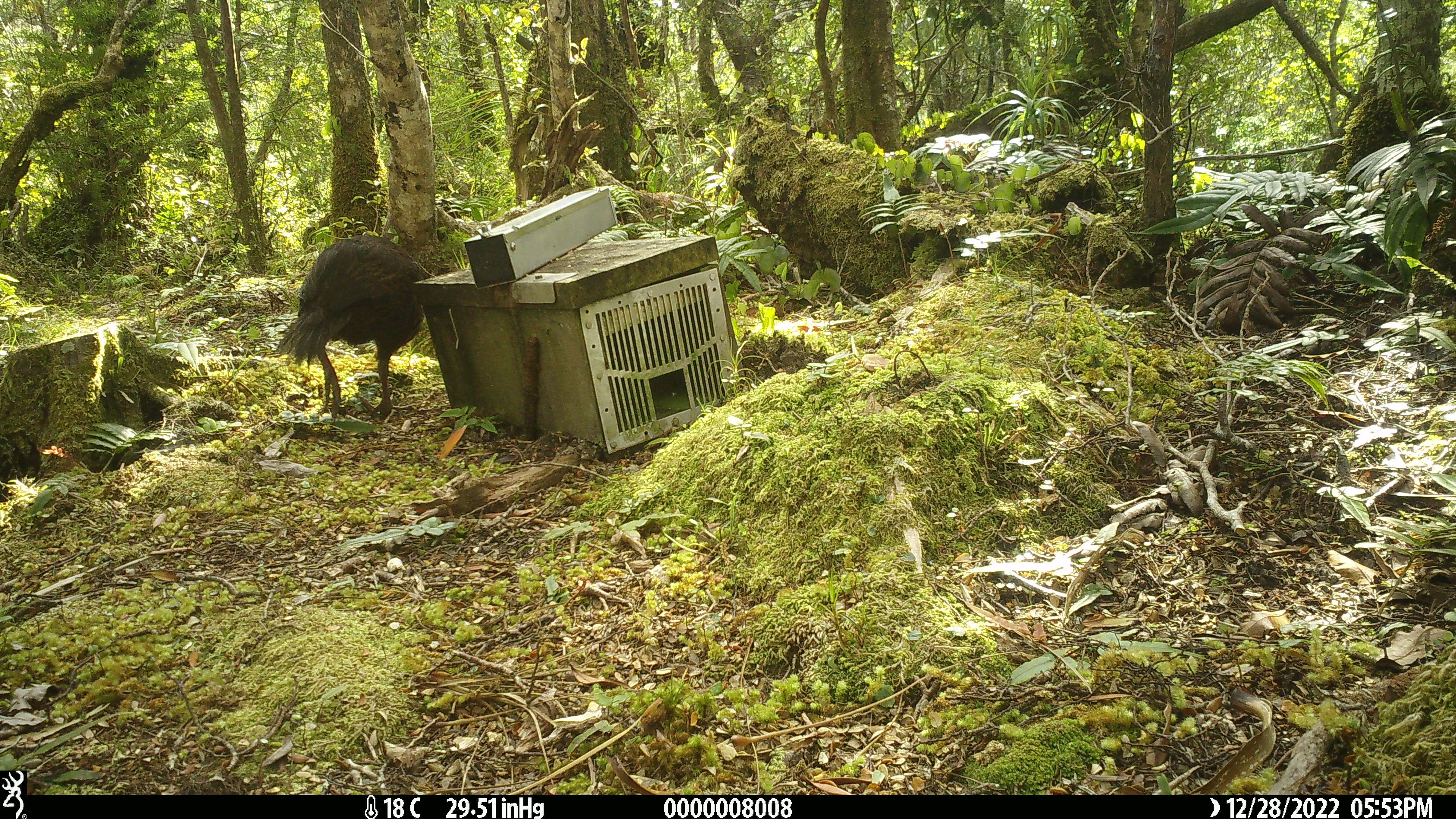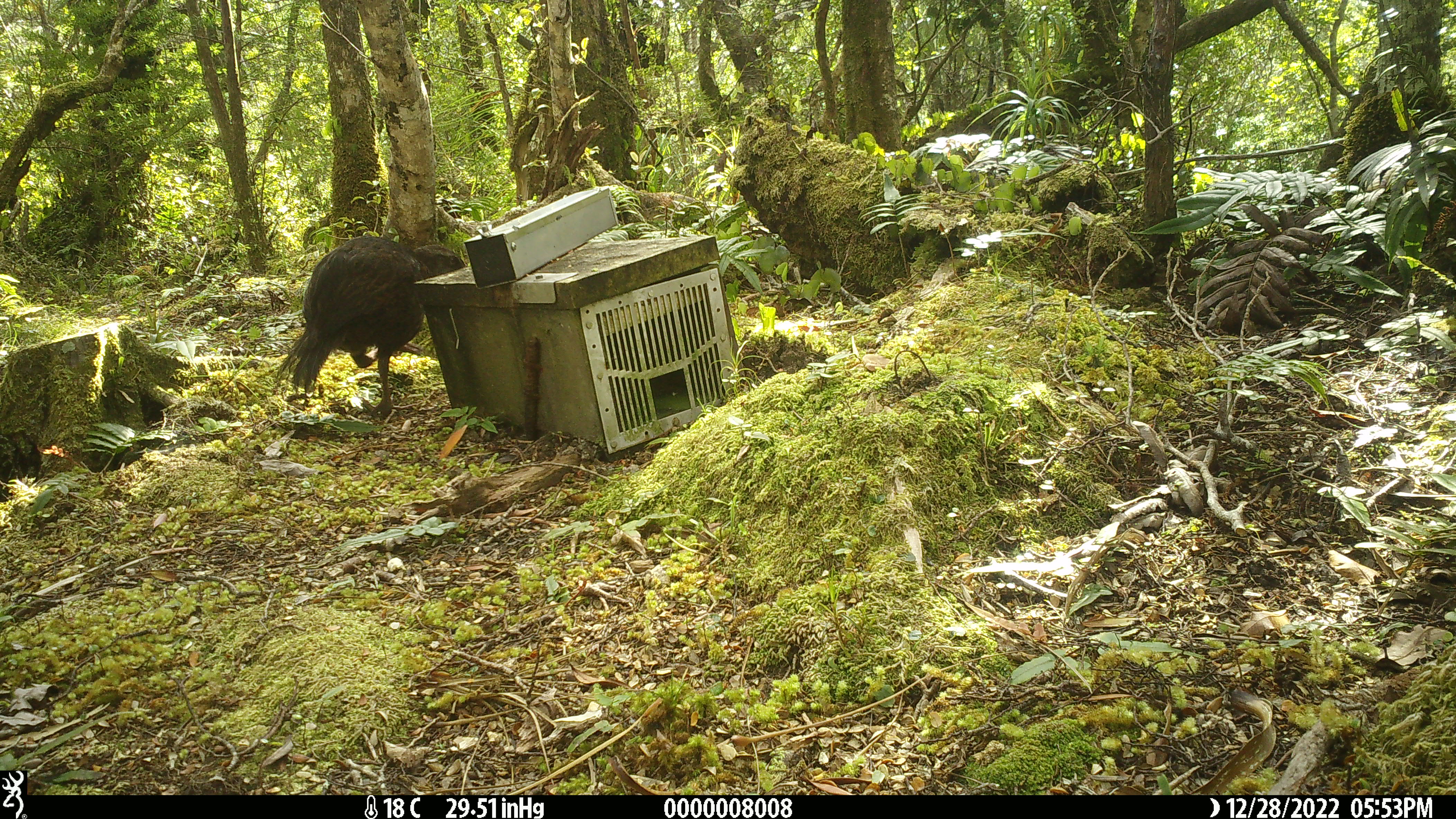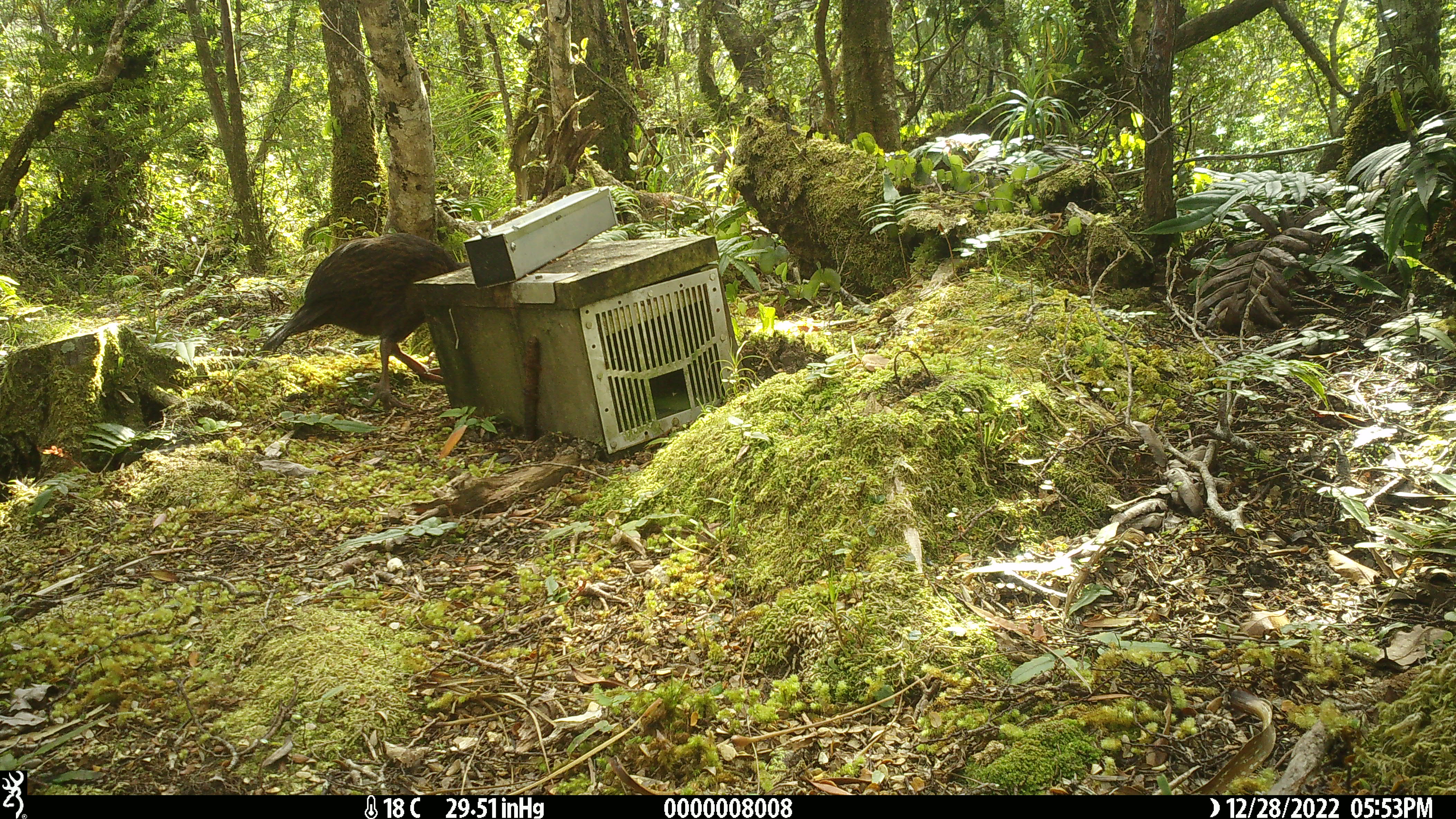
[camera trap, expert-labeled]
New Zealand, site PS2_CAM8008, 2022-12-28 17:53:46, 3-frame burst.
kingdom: Animalia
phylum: Chordata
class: Aves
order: Gruiformes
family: Rallidae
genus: Gallirallus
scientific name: Gallirallus australis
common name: weka